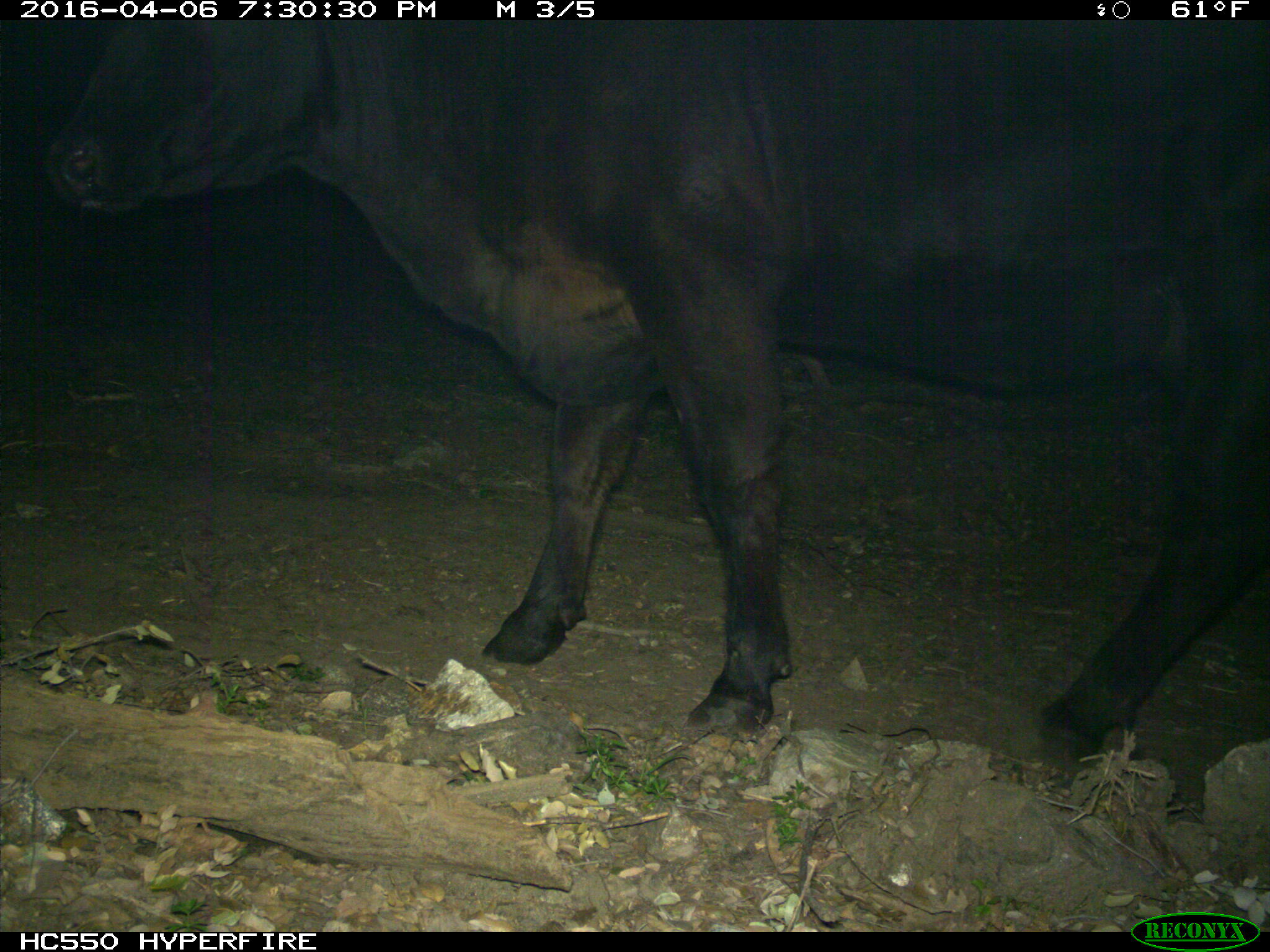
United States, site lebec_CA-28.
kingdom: Animalia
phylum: Chordata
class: Mammalia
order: Artiodactyla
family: Bovidae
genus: Bos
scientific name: Bos taurus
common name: domestic cow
Bos taurus (domestic cow).